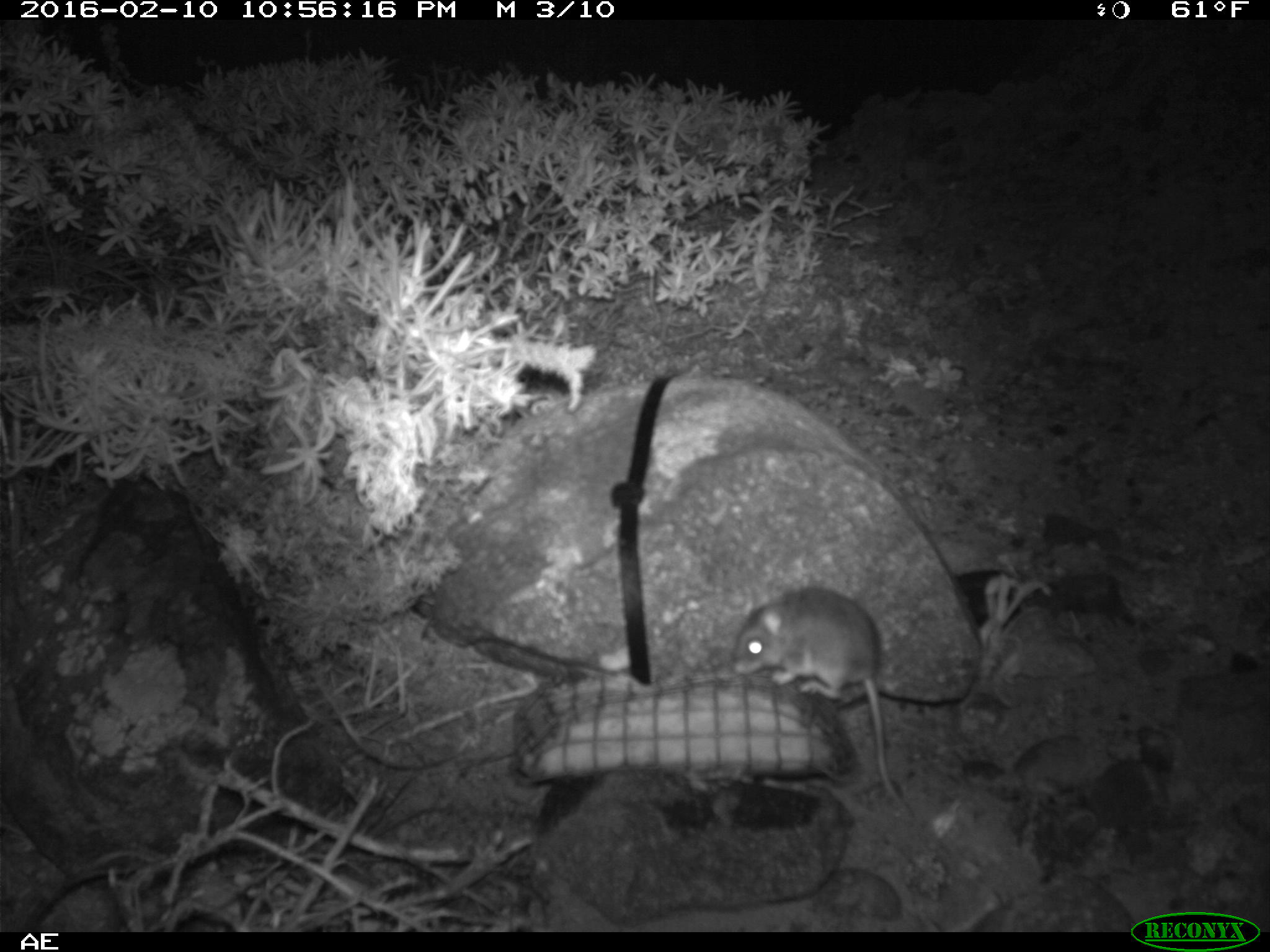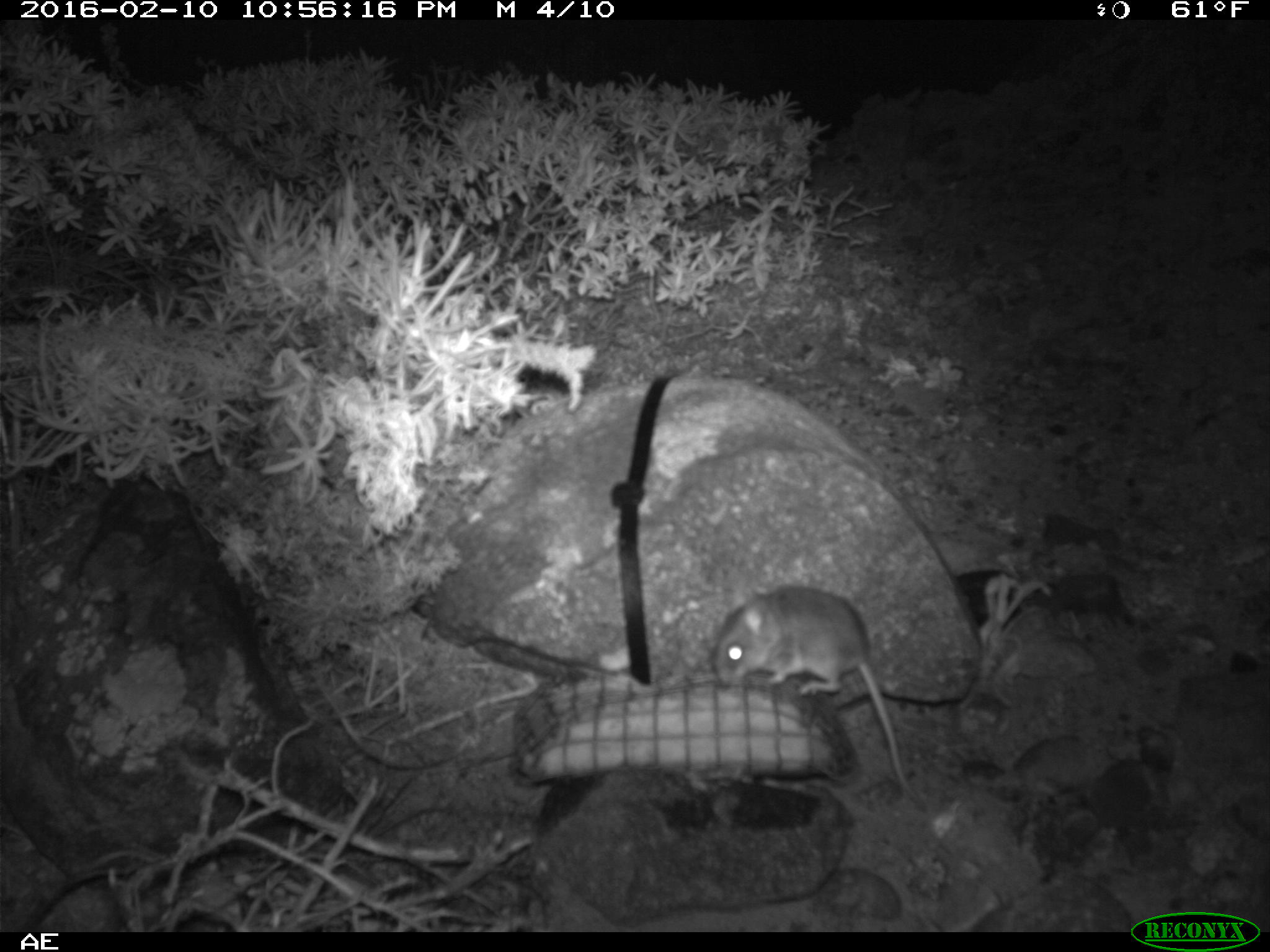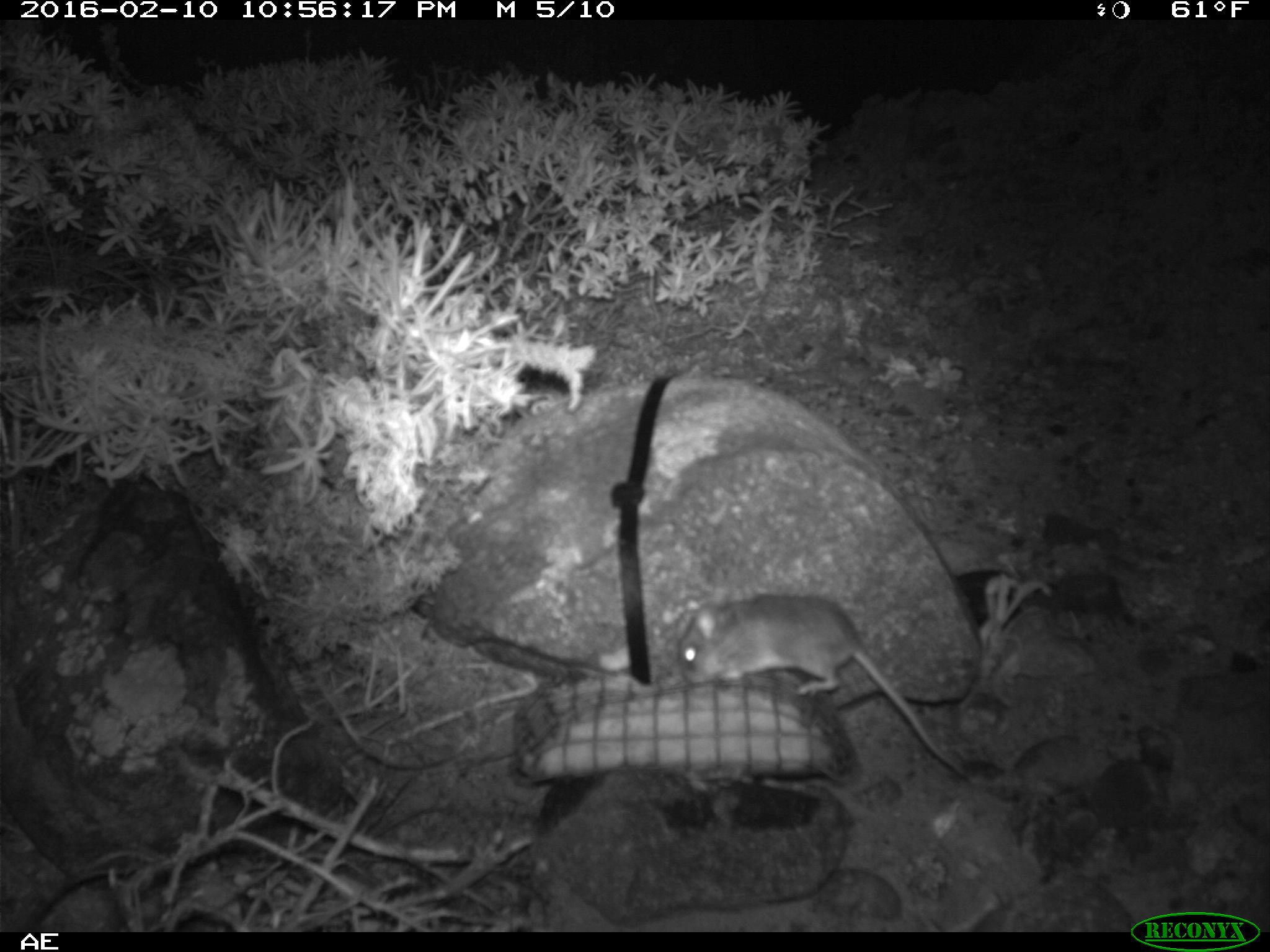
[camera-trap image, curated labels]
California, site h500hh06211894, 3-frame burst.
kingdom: Animalia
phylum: Chordata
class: Mammalia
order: Rodentia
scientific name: Rodentia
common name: rodent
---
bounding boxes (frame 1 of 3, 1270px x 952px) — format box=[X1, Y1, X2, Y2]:
rodent: box=[728, 589, 905, 807]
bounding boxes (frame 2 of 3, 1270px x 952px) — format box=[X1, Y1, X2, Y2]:
rodent: box=[711, 584, 926, 811]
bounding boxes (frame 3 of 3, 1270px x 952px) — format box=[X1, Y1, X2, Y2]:
rodent: box=[677, 592, 964, 777]